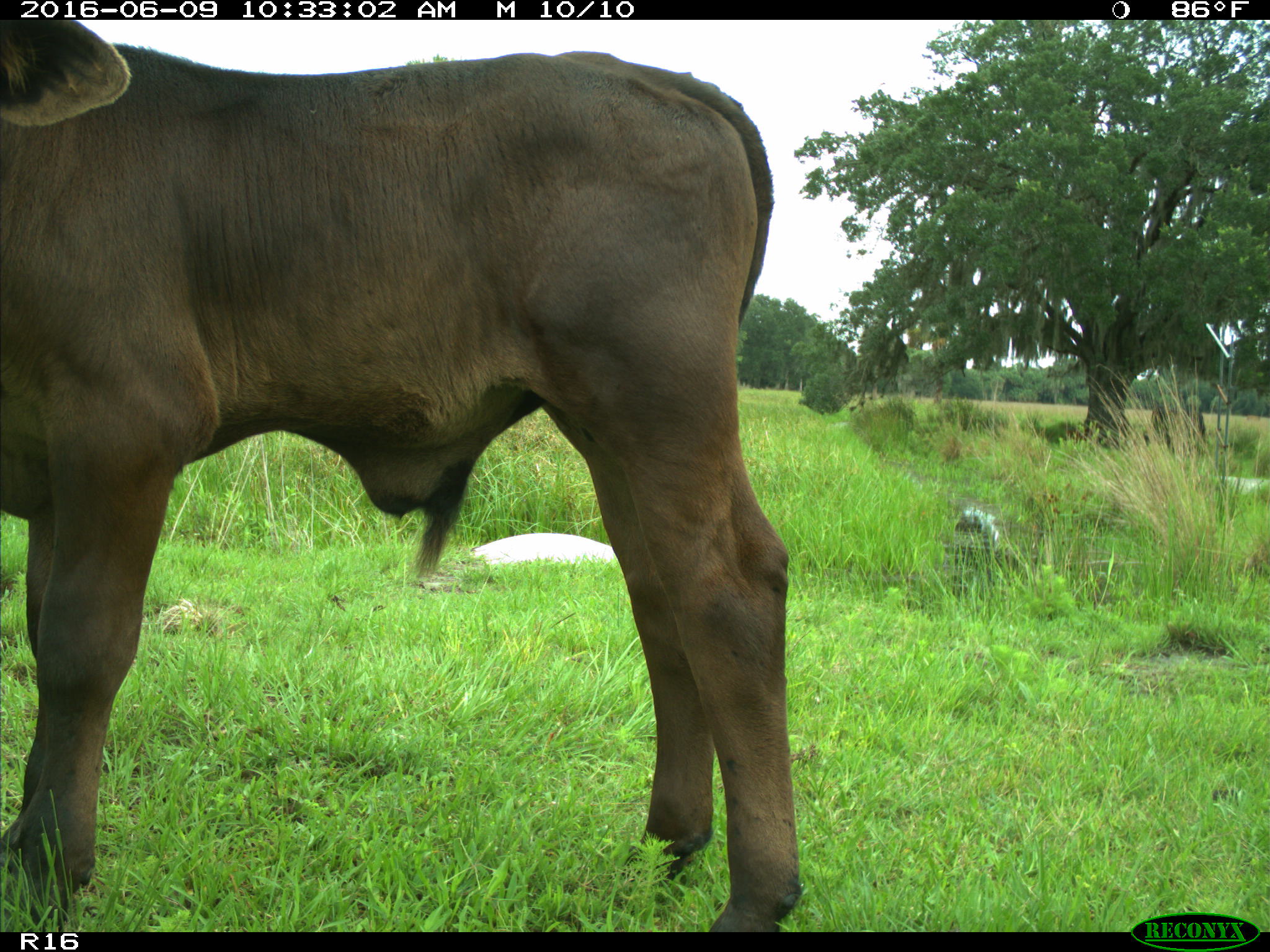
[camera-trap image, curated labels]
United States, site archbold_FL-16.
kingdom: Animalia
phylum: Chordata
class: Mammalia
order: Artiodactyla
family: Bovidae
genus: Bos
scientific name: Bos taurus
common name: domestic cow